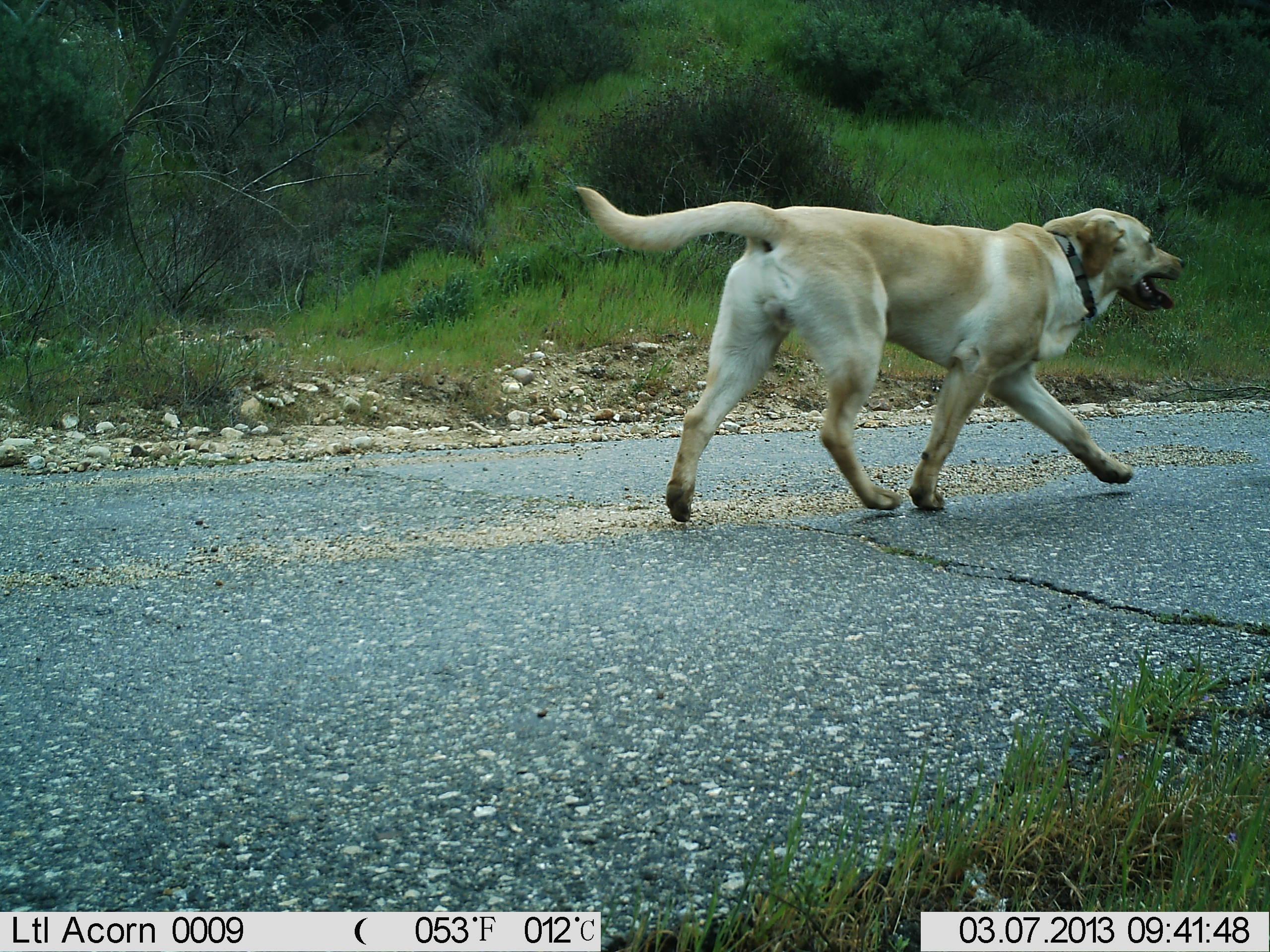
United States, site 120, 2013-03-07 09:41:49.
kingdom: Animalia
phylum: Chordata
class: Mammalia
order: Carnivora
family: Canidae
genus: Canis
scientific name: Canis familiaris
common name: domestic dog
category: dog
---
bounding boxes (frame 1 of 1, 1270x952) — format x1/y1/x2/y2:
dog: 560/176/1192/539